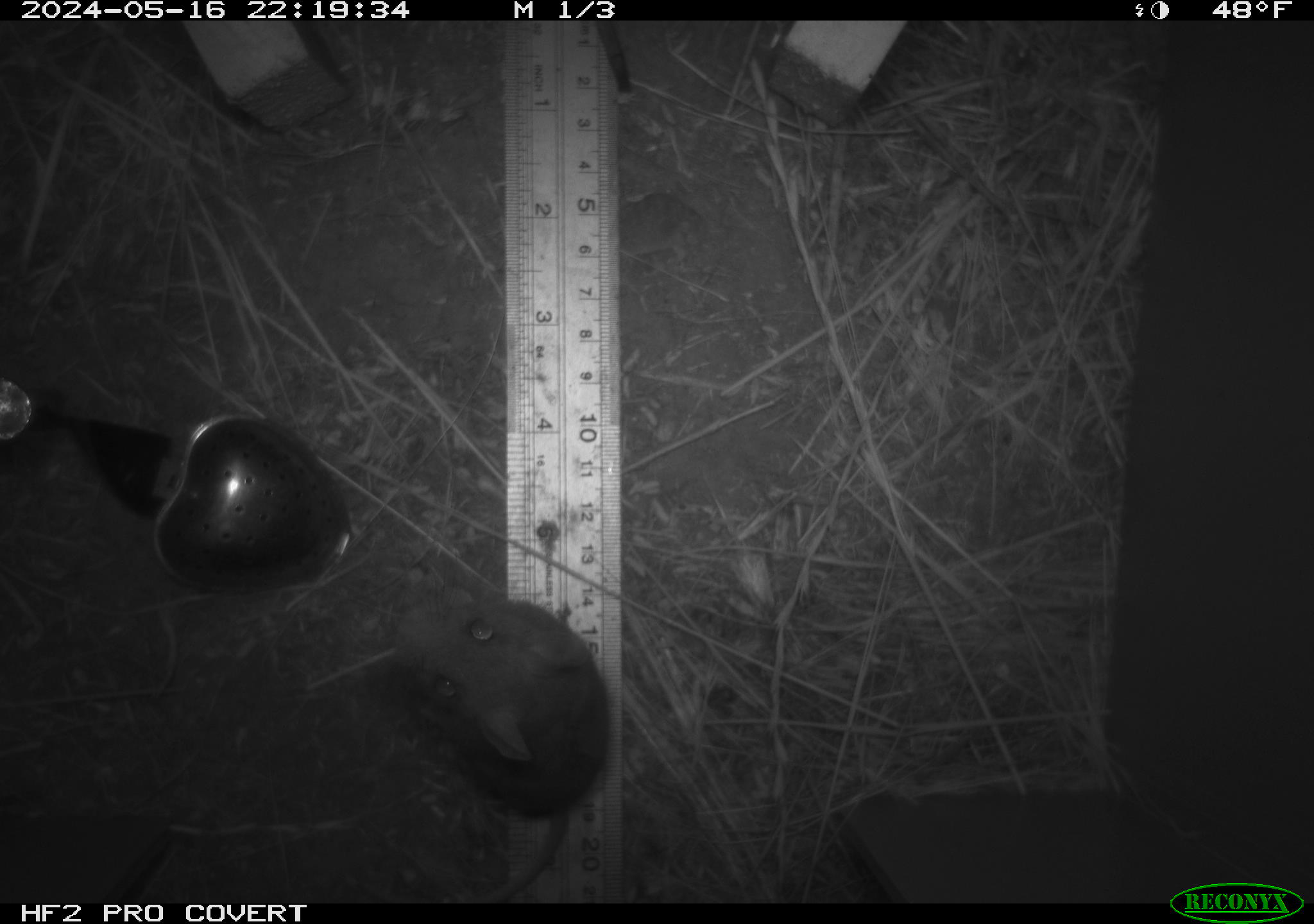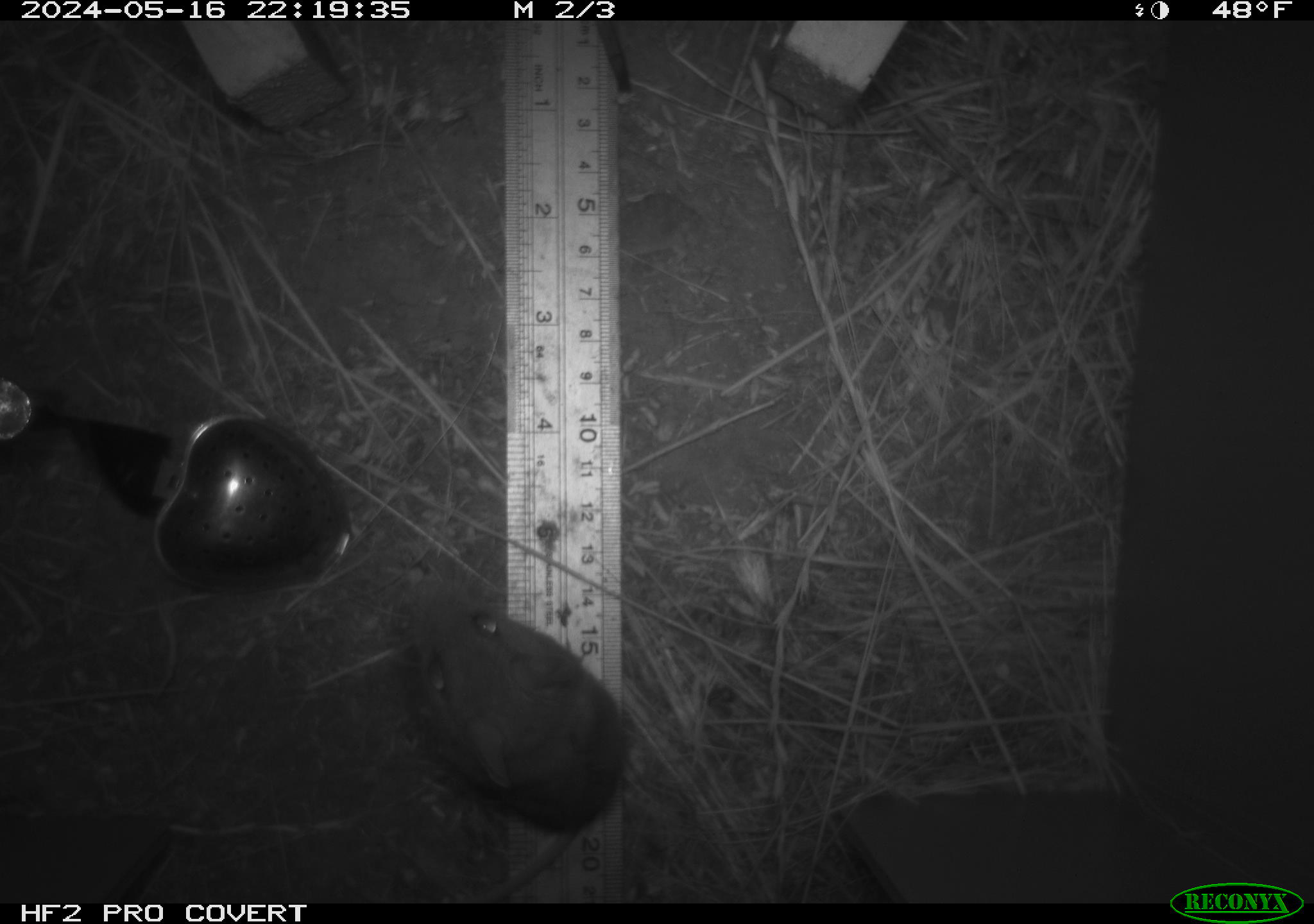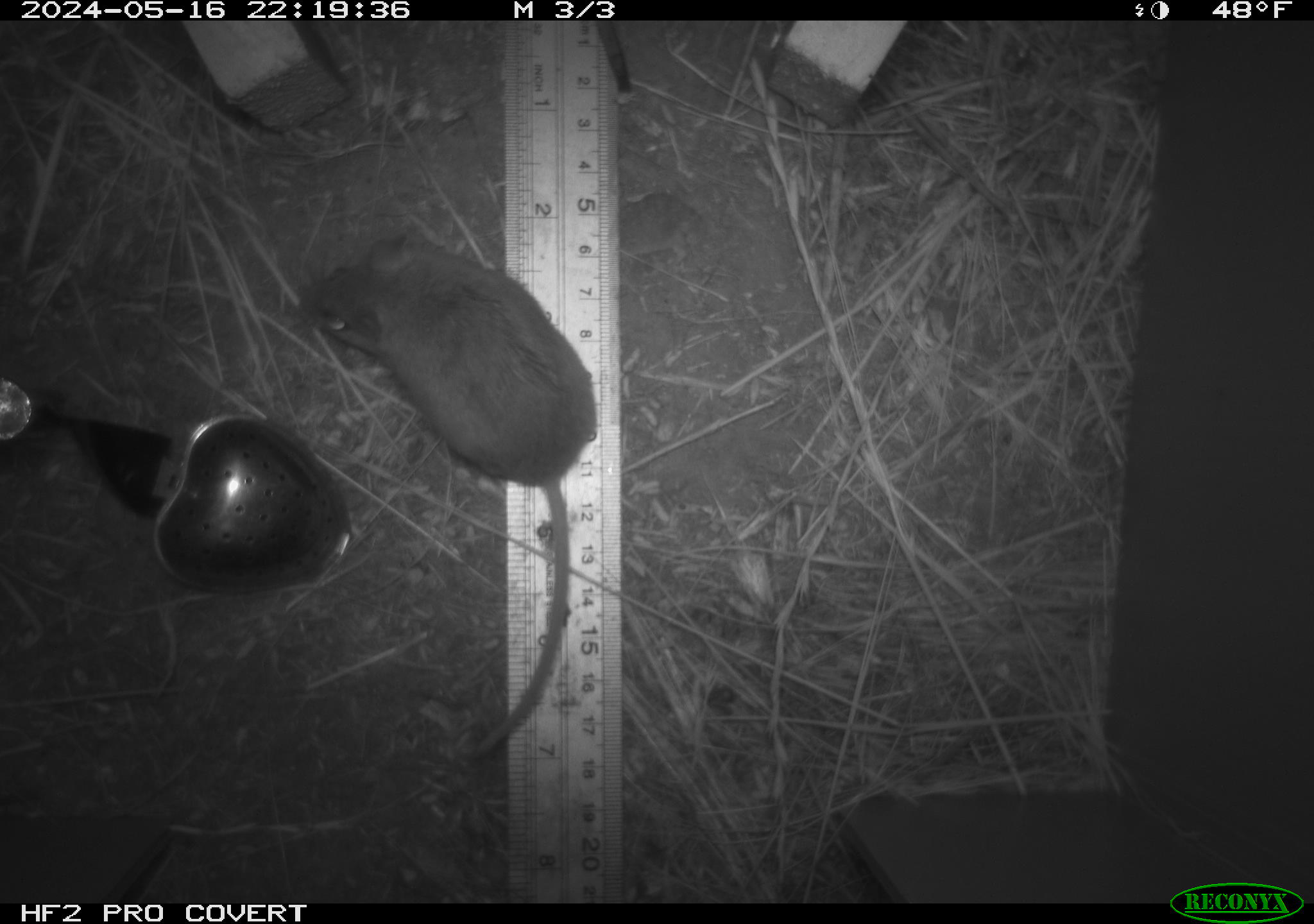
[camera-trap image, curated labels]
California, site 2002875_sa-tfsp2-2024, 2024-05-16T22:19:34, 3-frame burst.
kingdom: Animalia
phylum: Chordata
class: Mammalia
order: Rodentia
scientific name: Rodentia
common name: mouse species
Mouse species (Rodentia).